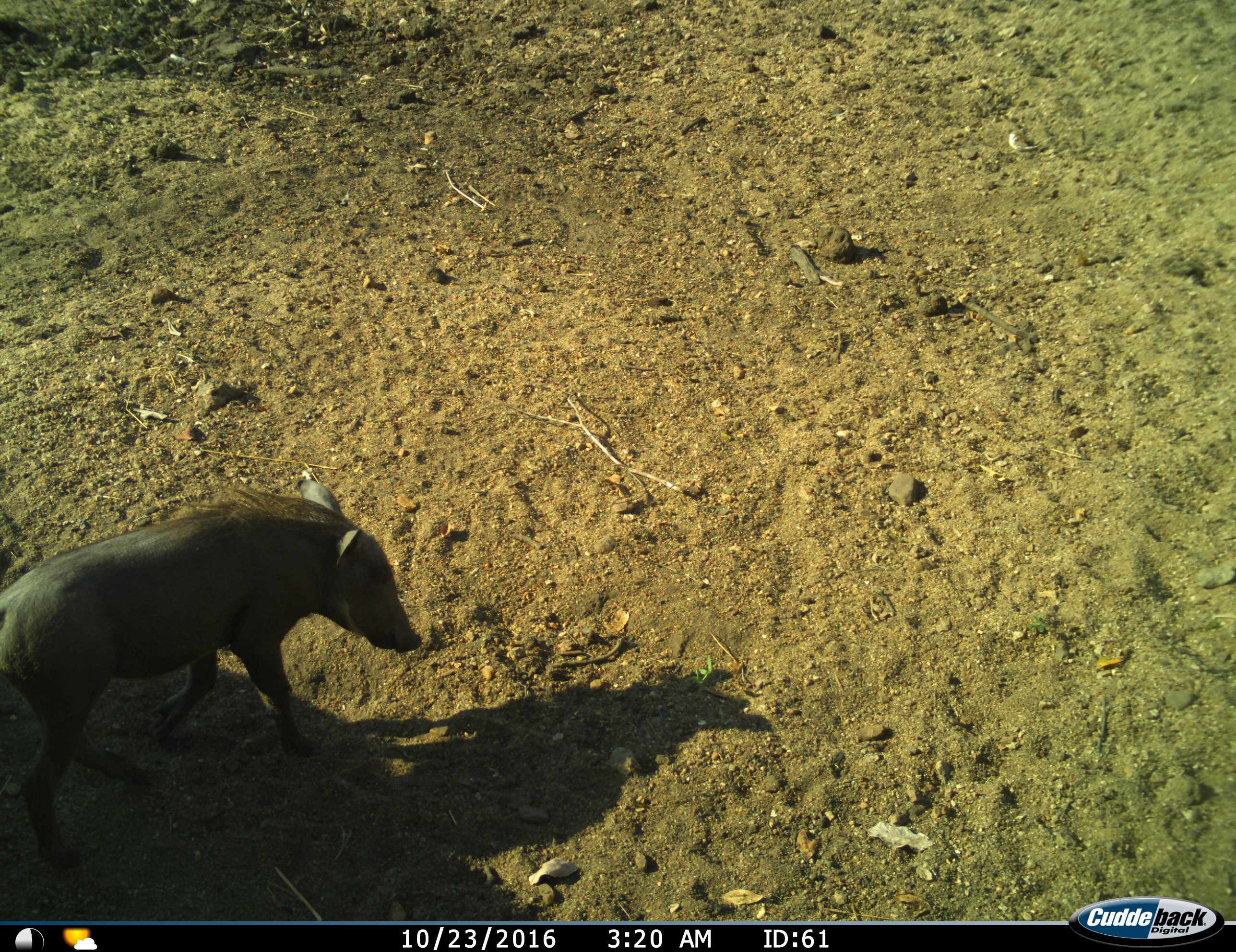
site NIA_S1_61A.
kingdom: Animalia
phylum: Chordata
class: Mammalia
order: Artiodactyla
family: Suidae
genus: Phacochoerus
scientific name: Phacochoerus africanus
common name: warthog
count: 1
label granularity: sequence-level